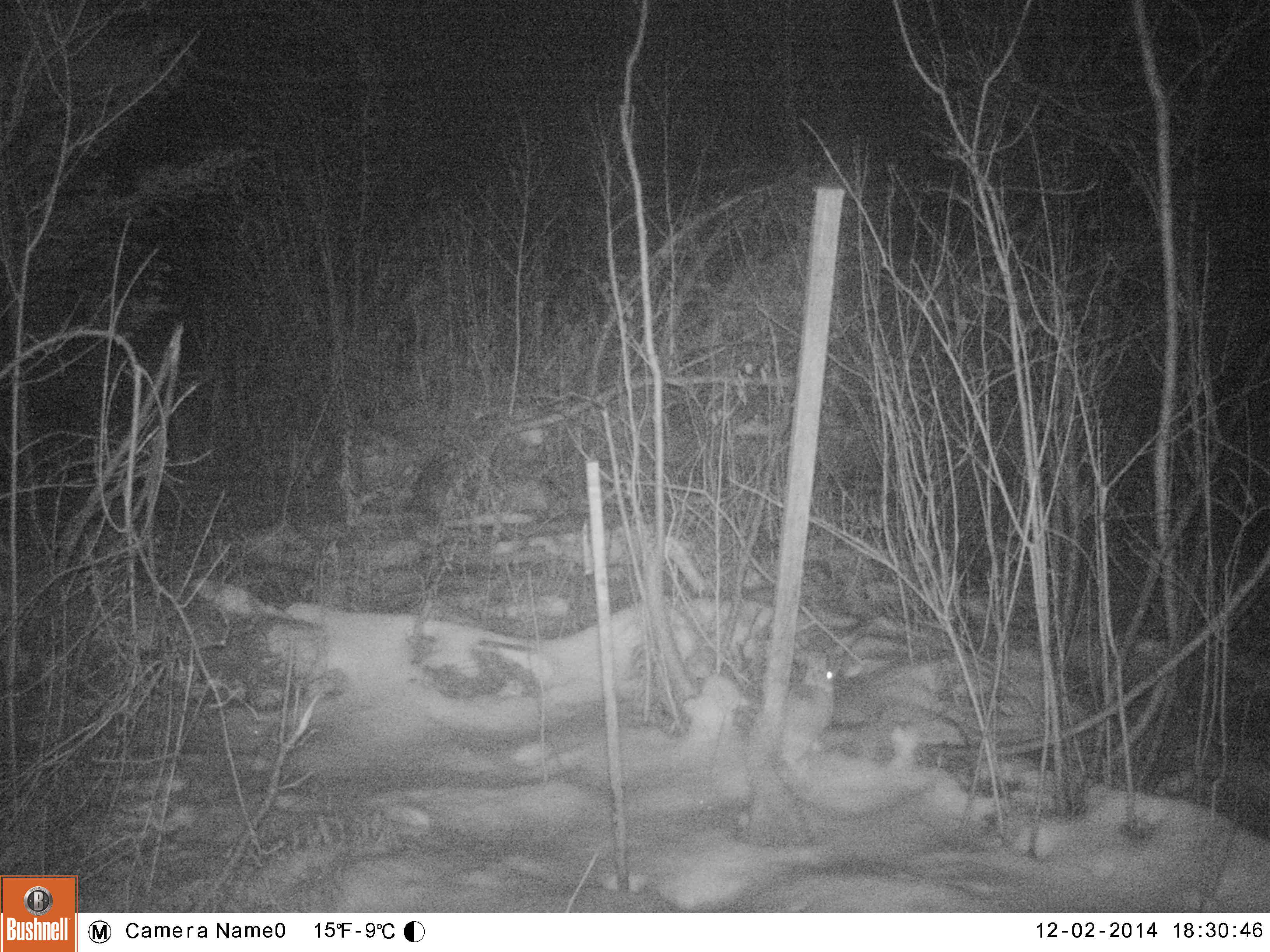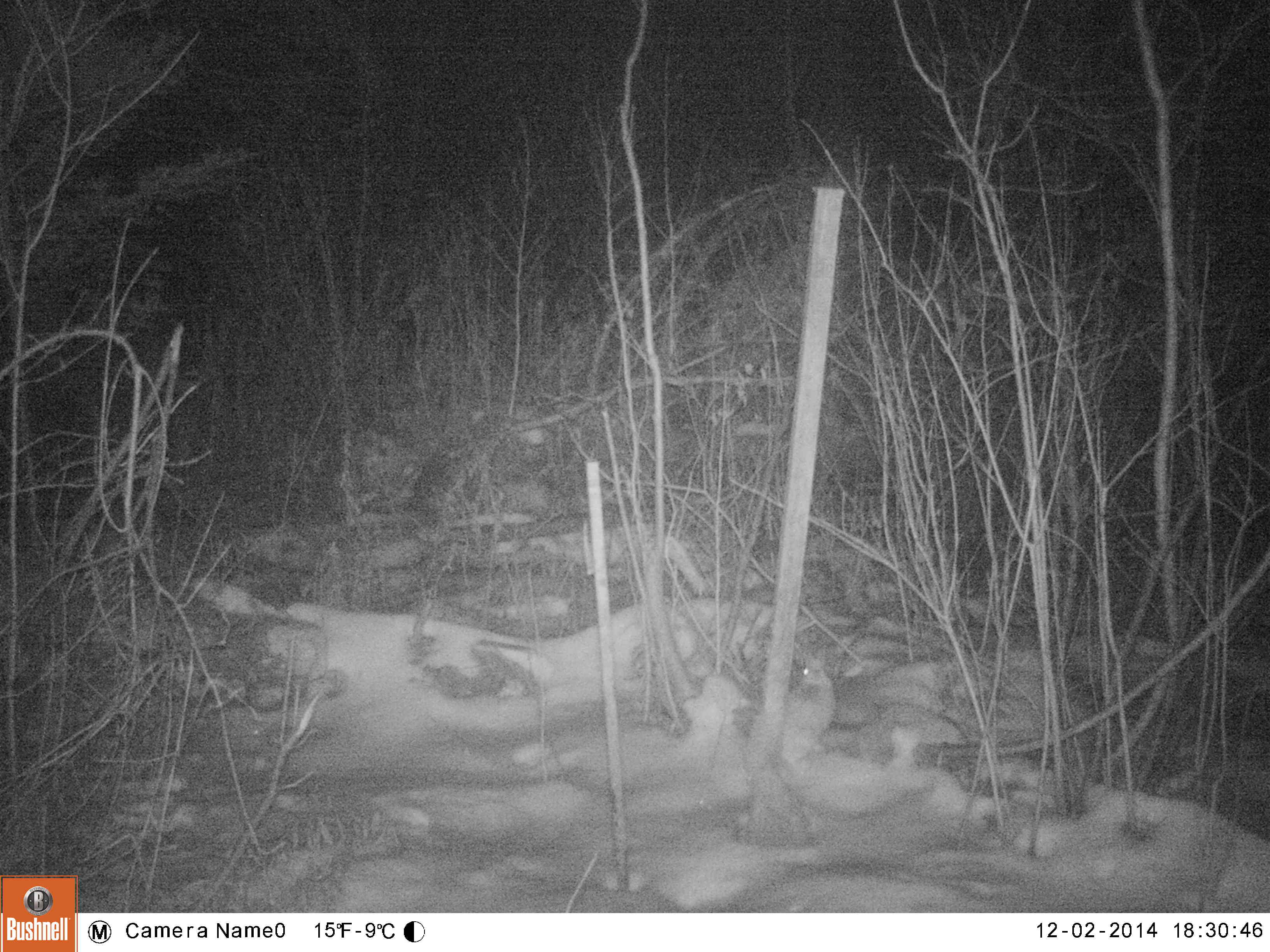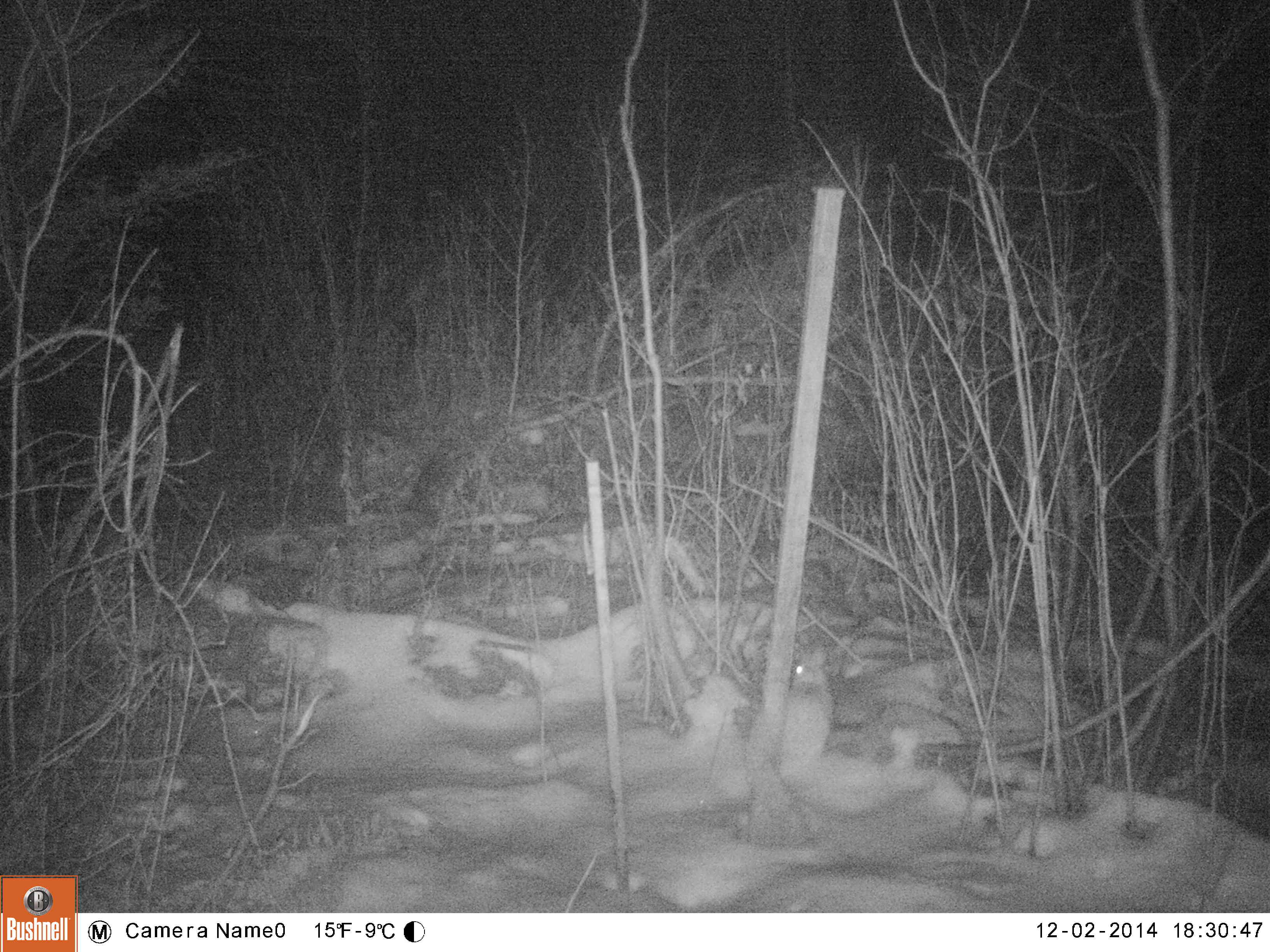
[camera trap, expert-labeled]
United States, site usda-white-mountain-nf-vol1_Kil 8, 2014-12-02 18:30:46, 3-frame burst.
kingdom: Animalia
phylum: Chordata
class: Mammalia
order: Lagomorpha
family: Leporidae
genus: Lepus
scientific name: Lepus americanus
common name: snowshoe hare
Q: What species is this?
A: Snowshoe hare (Lepus americanus).